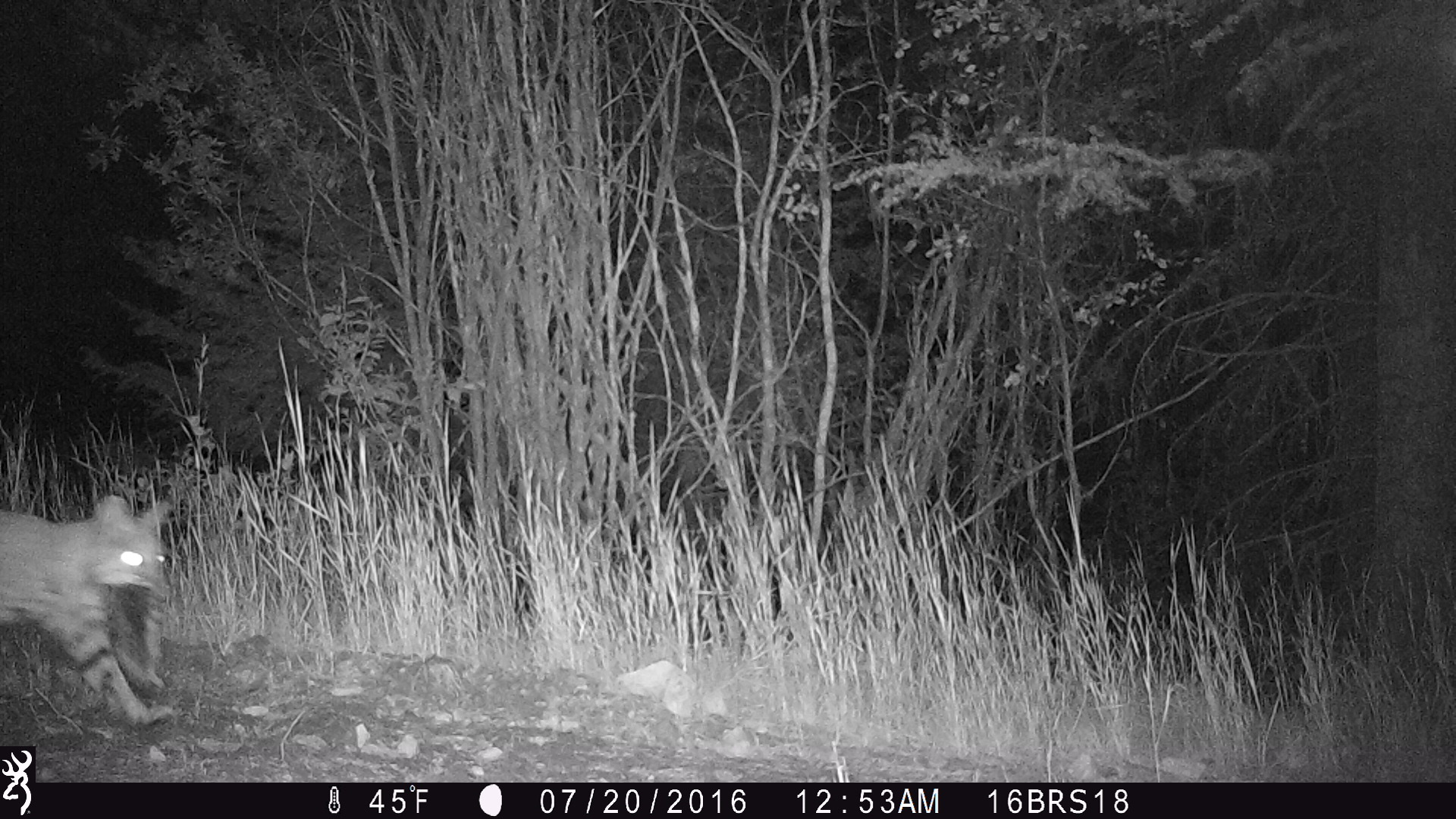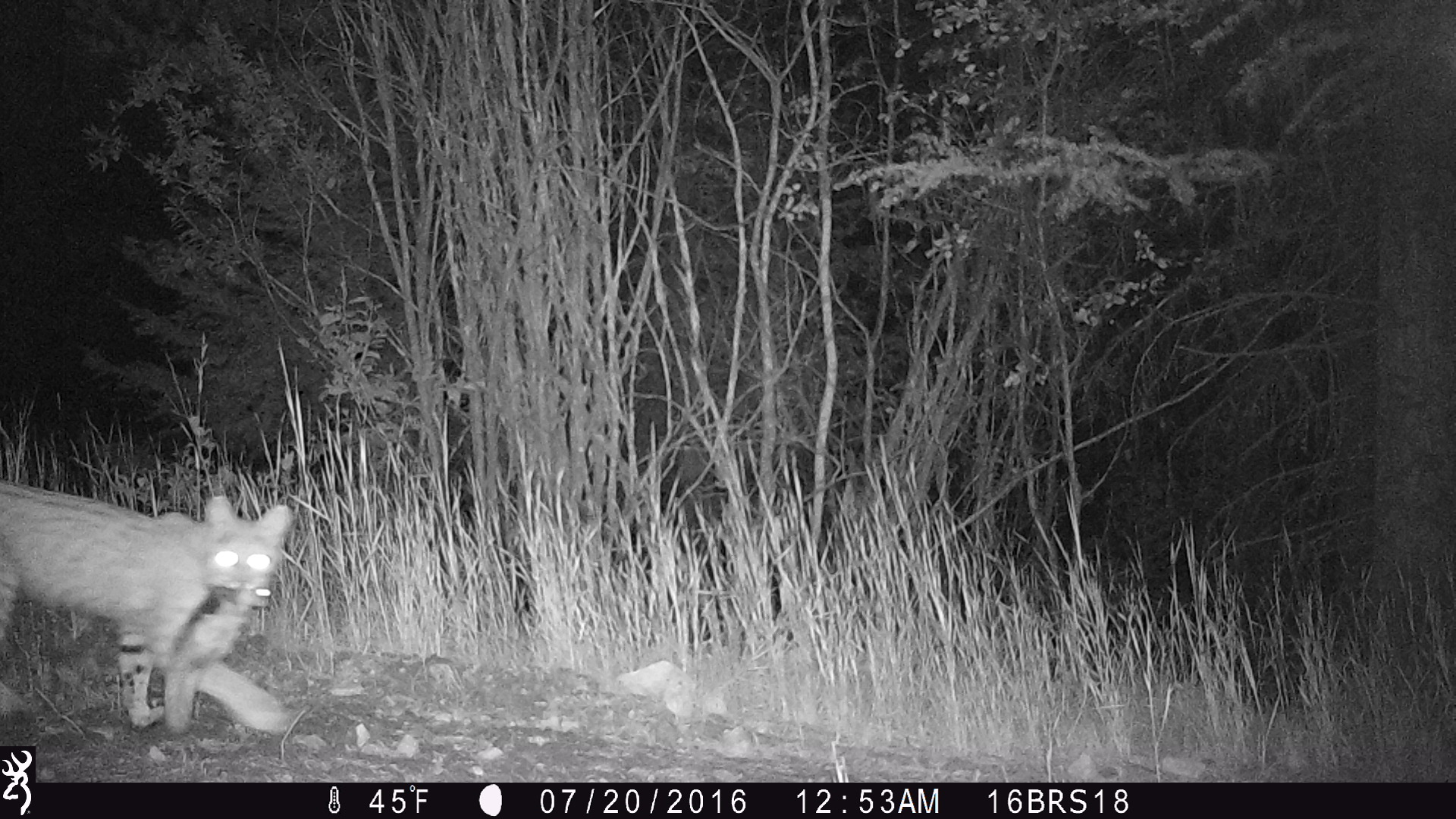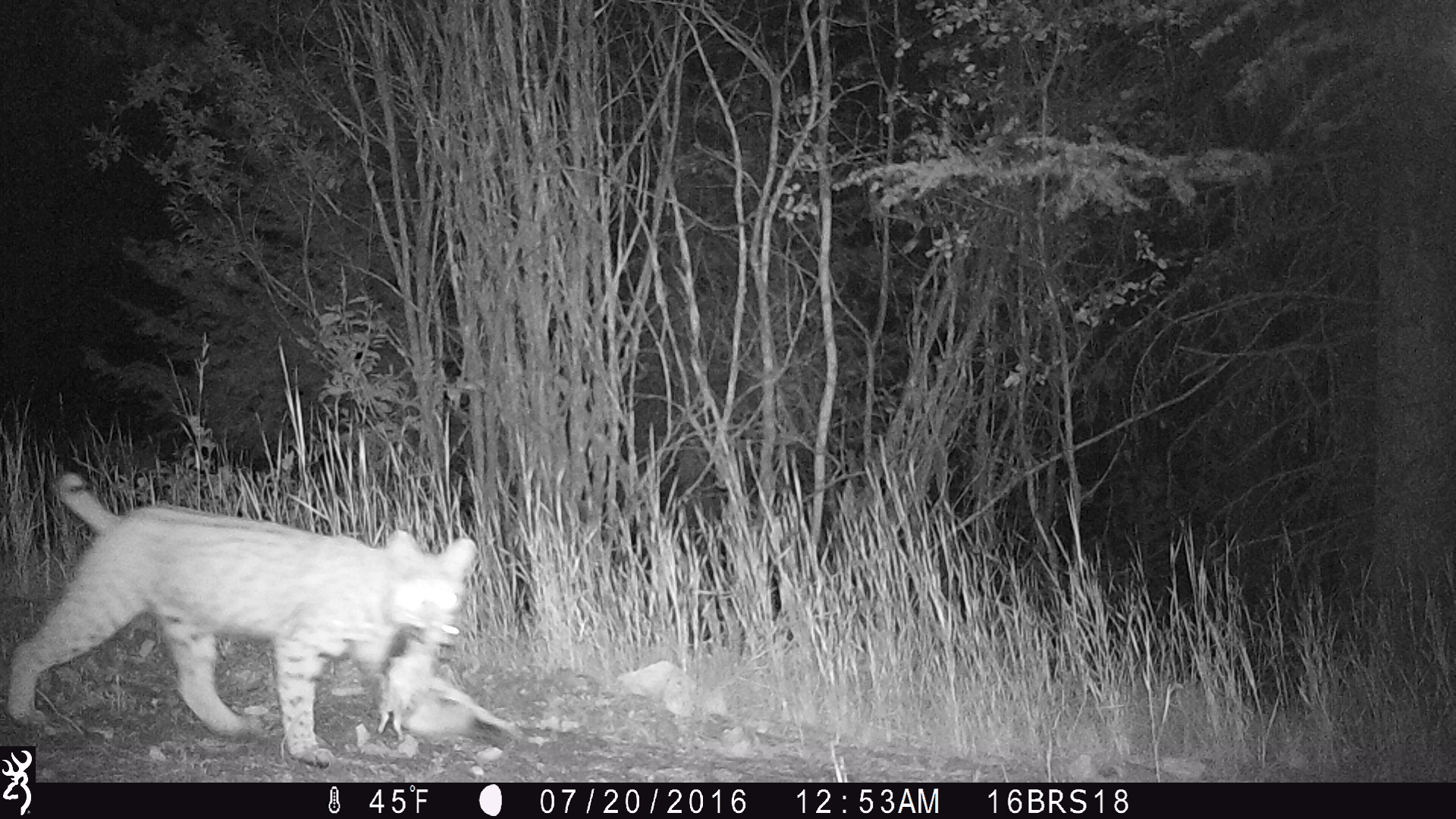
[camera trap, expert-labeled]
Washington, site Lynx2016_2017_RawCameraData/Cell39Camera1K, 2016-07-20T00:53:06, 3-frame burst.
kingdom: Animalia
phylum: Chordata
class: Mammalia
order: Carnivora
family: Felidae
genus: Lynx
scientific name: Lynx rufus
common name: bobcat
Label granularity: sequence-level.